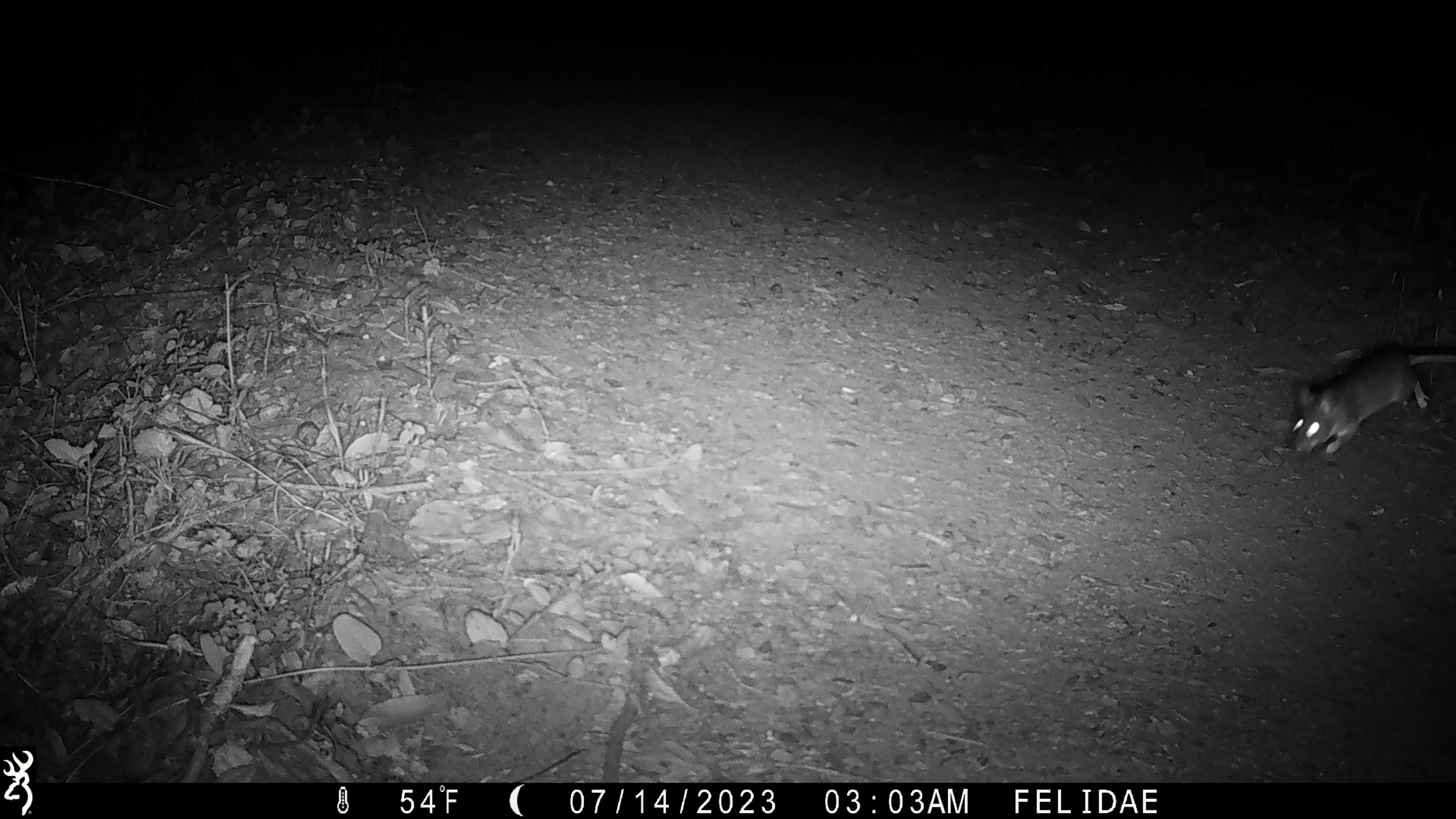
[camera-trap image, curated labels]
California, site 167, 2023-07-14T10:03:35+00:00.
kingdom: Animalia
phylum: Chordata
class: Mammalia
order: Rodentia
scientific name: Rodentia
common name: mouse or rat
Mouse or rat (Rodentia).